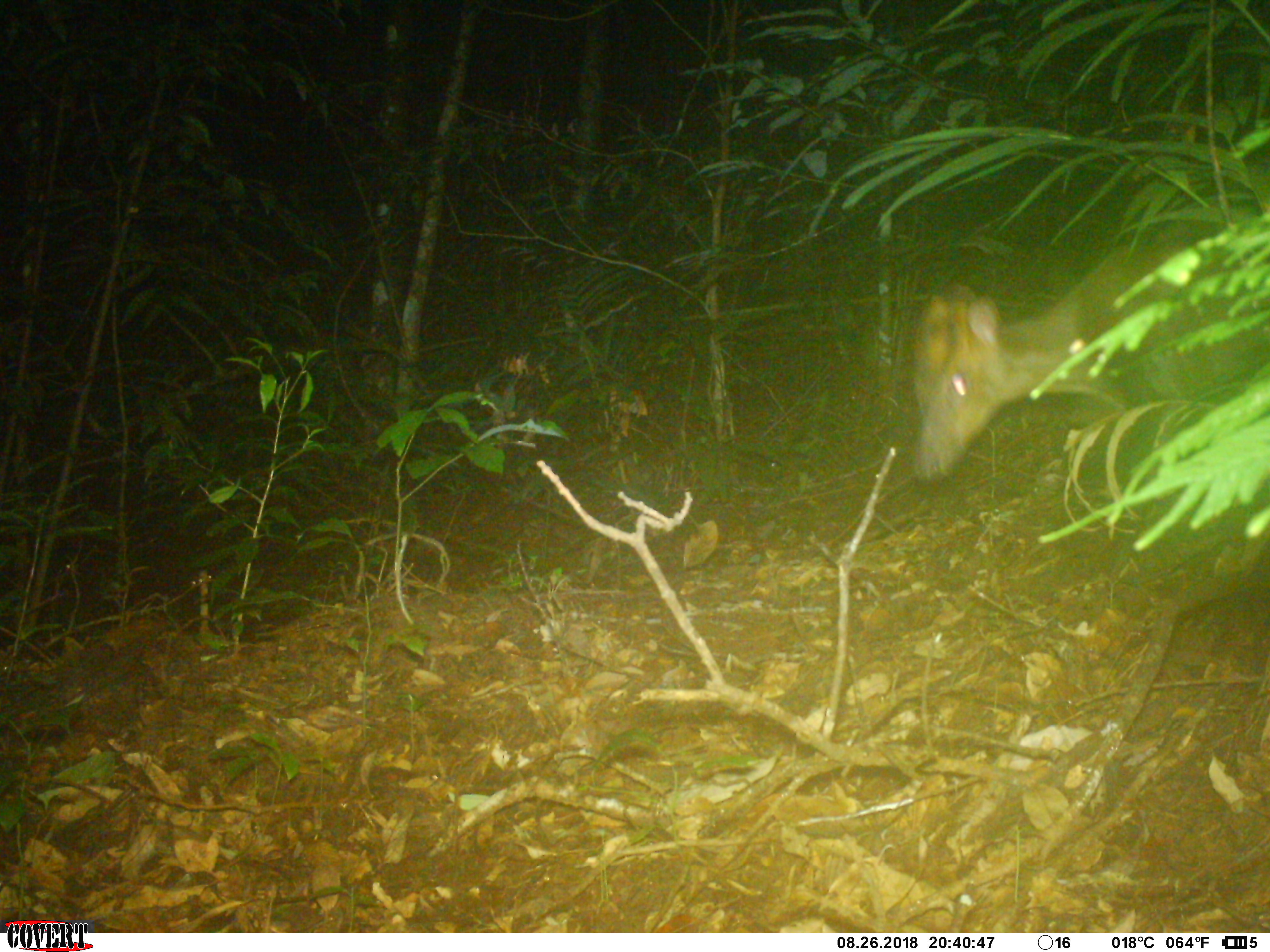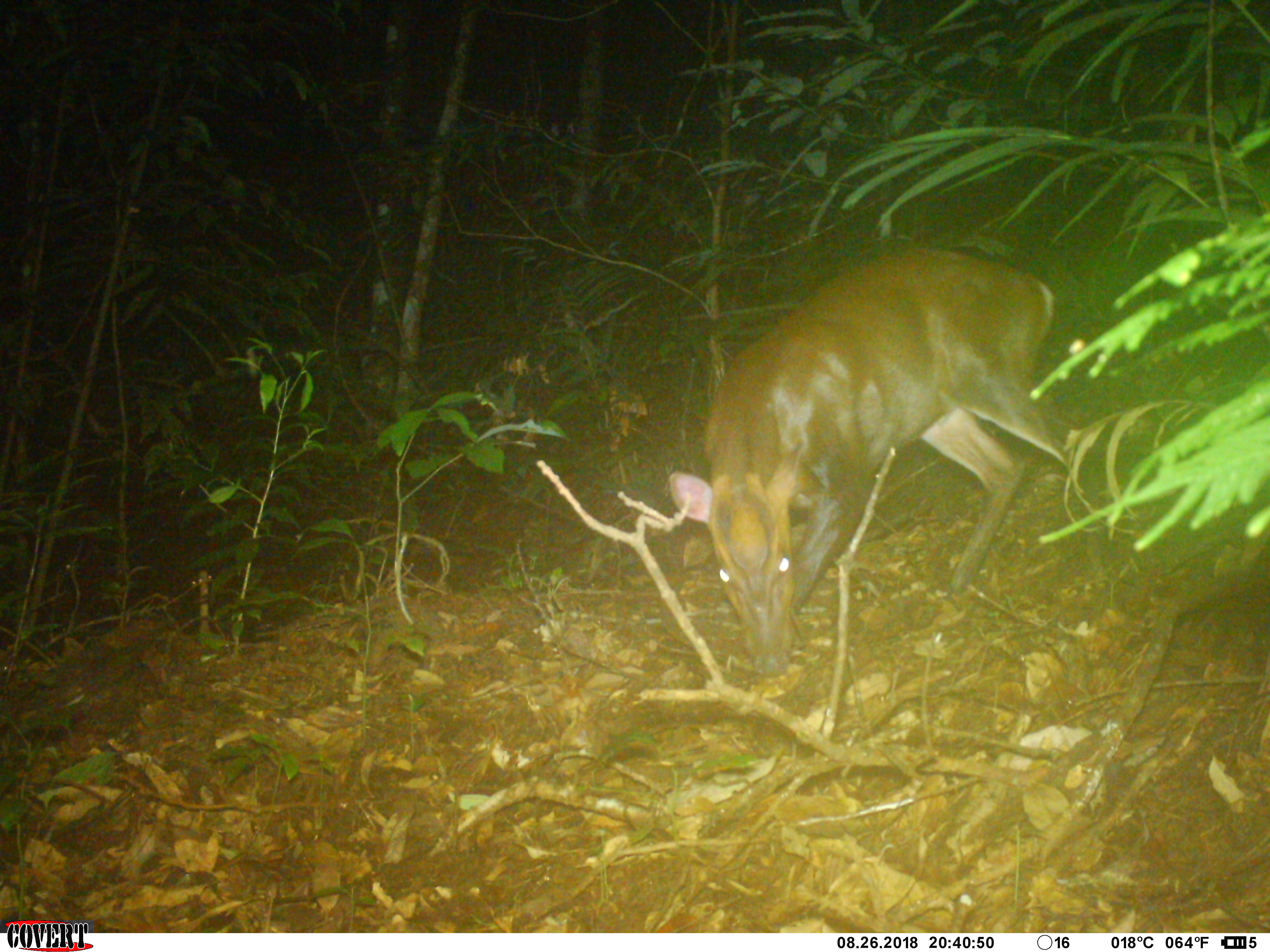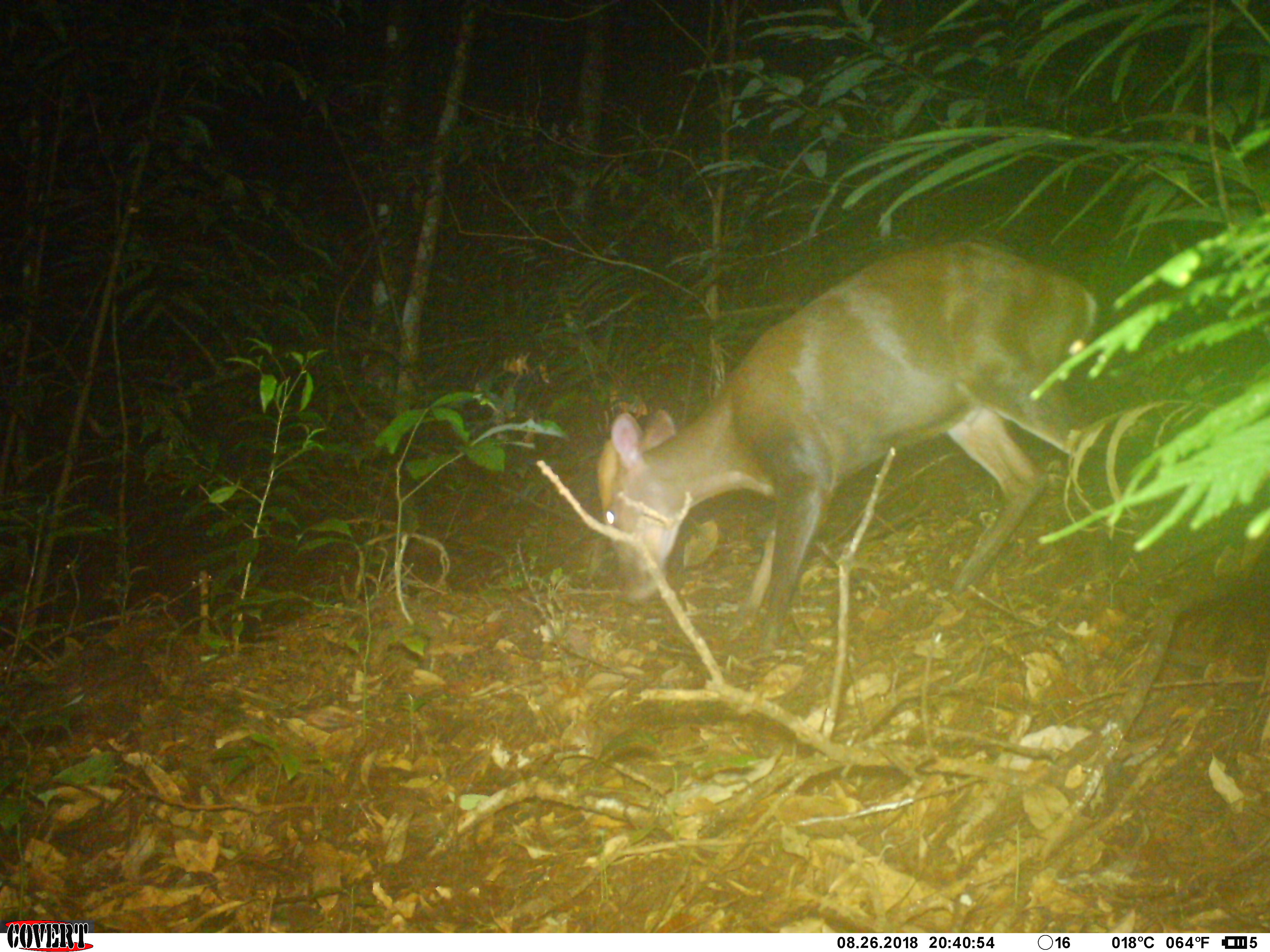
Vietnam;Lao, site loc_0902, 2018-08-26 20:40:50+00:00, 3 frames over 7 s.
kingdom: Animalia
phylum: Chordata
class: Mammalia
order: Artiodactyla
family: Cervidae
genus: Muntiacus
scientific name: Muntiacus rooseveltorum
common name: roosevelt's muntjac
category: roosevelts muntjac group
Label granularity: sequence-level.